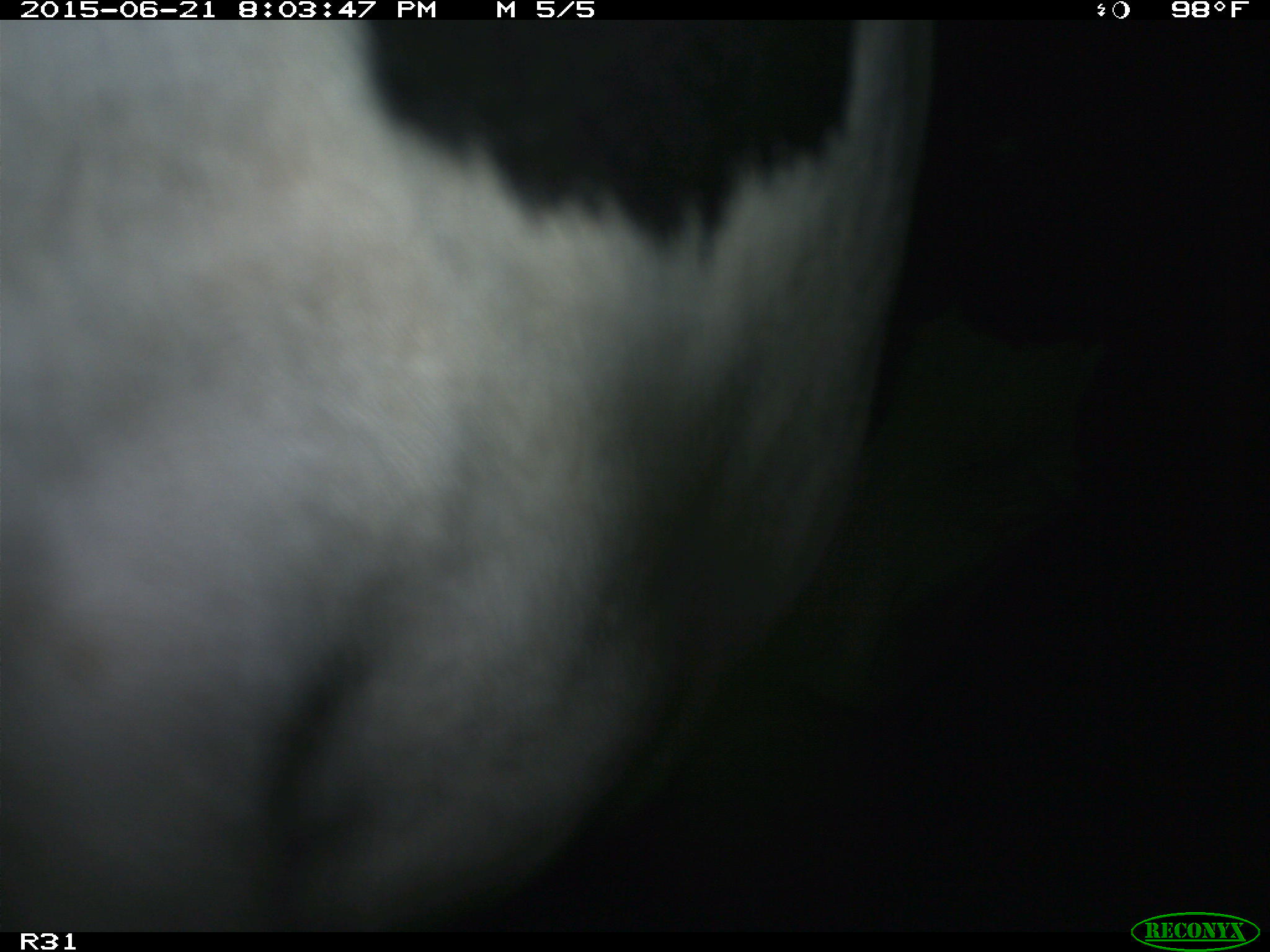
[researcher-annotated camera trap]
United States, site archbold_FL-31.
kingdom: Animalia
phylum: Chordata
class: Mammalia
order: Artiodactyla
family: Bovidae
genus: Bos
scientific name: Bos taurus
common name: domestic cow